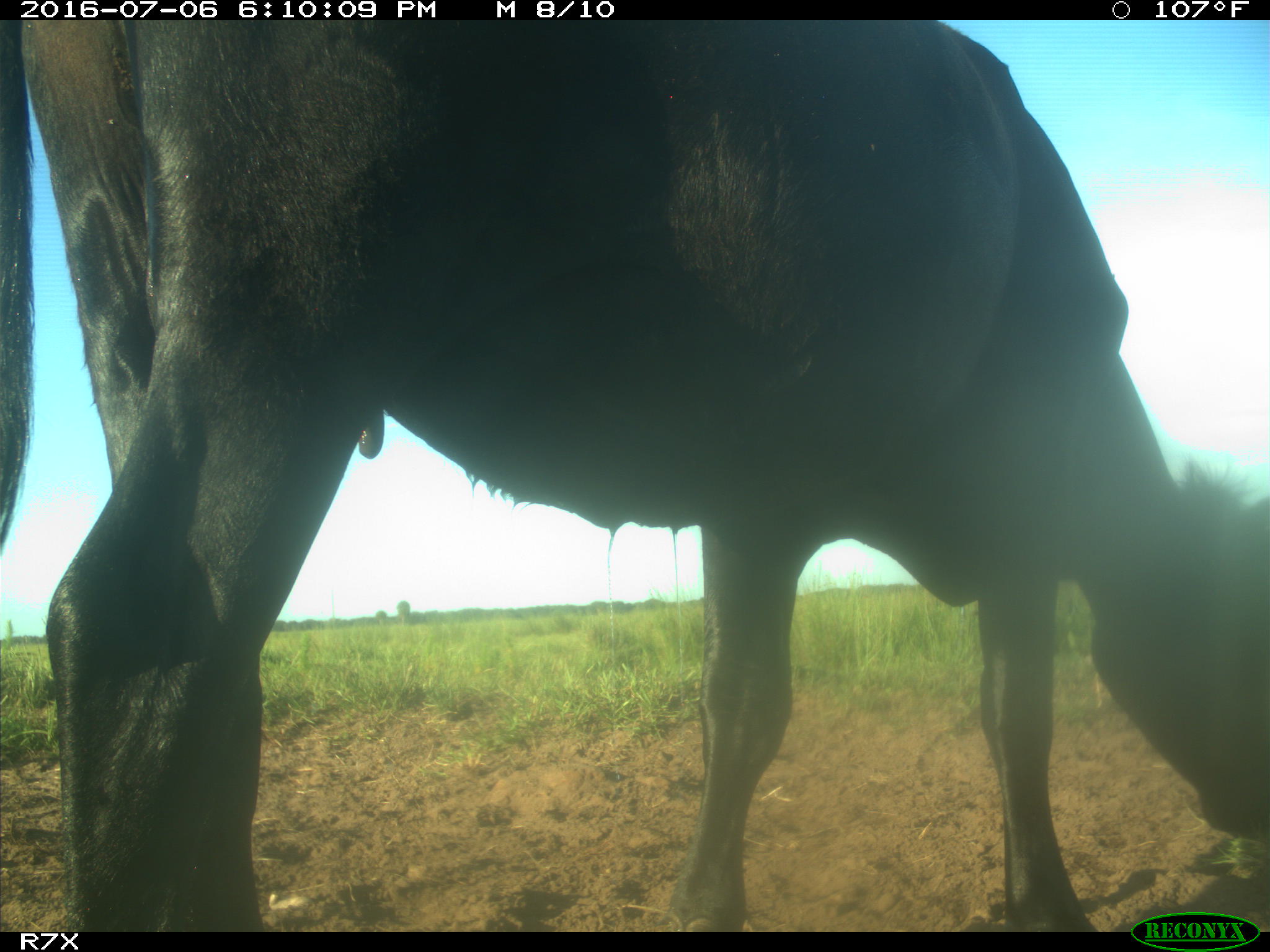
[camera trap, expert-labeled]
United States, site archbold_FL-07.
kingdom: Animalia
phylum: Chordata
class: Mammalia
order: Artiodactyla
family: Bovidae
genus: Bos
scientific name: Bos taurus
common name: domestic cow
Bos taurus (domestic cow).